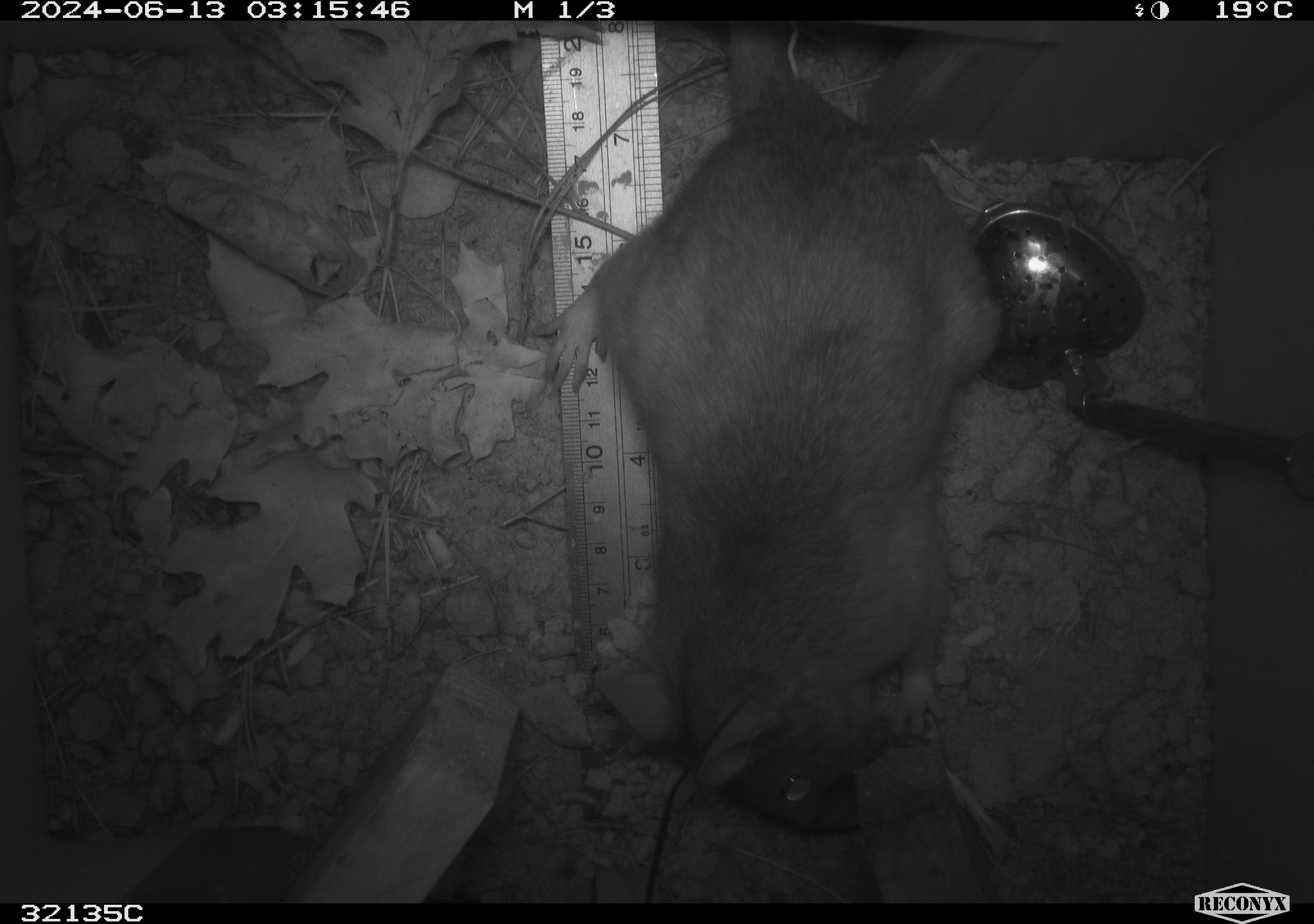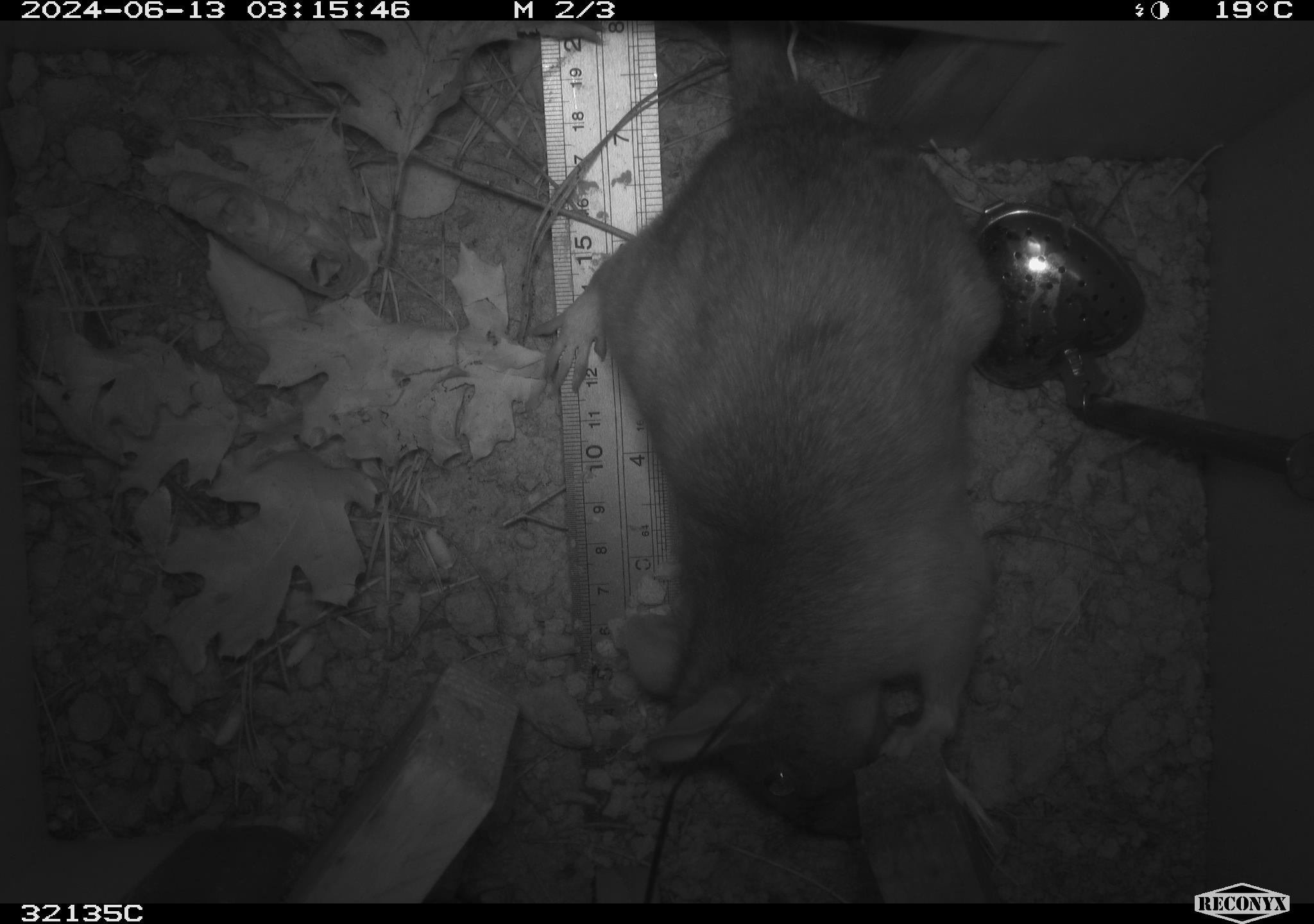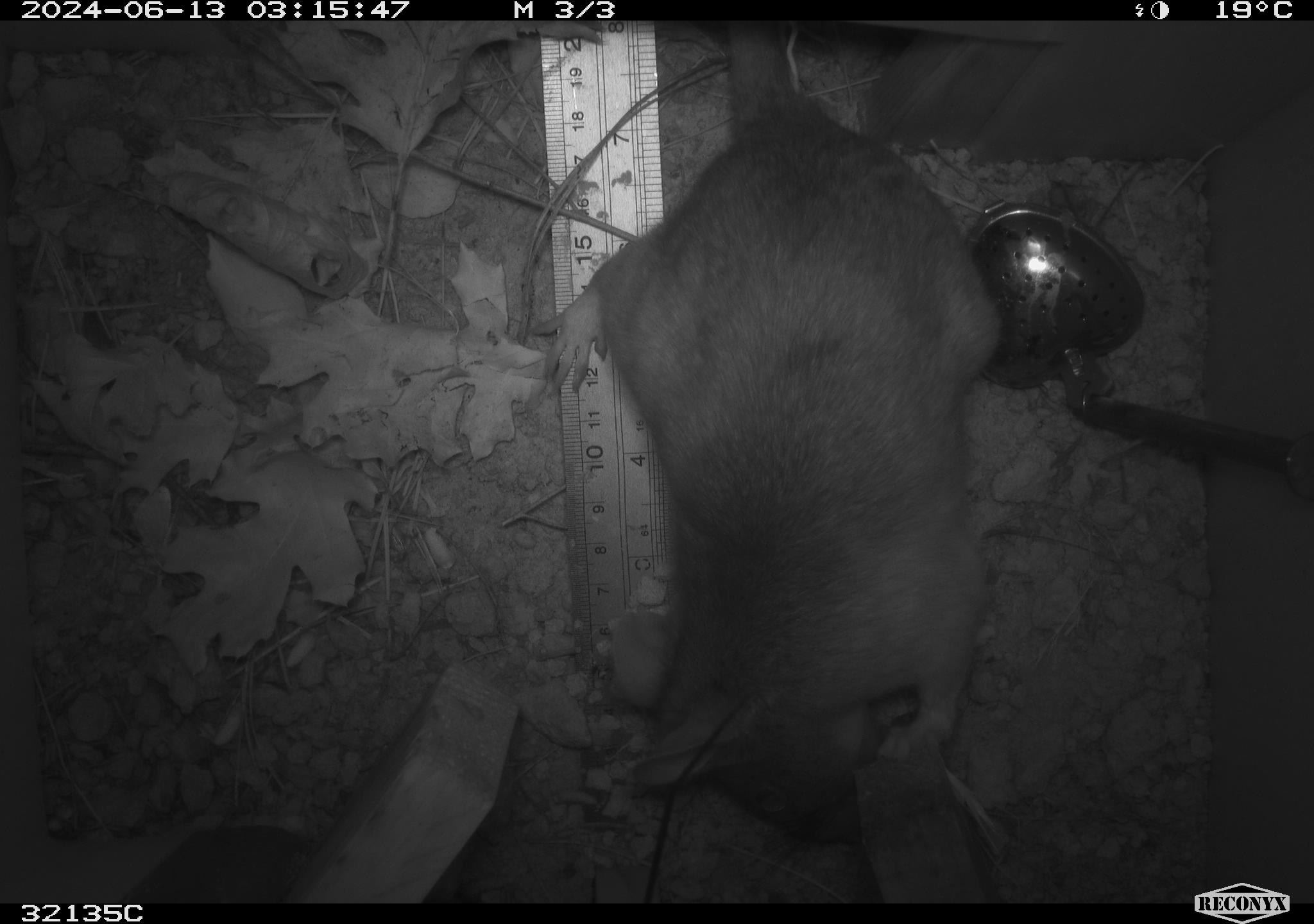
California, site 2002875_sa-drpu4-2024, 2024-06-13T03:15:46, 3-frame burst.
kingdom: Animalia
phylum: Chordata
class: Mammalia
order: Rodentia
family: Cricetidae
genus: Neotoma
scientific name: Neotoma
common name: pack rat or woodrat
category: neotoma species